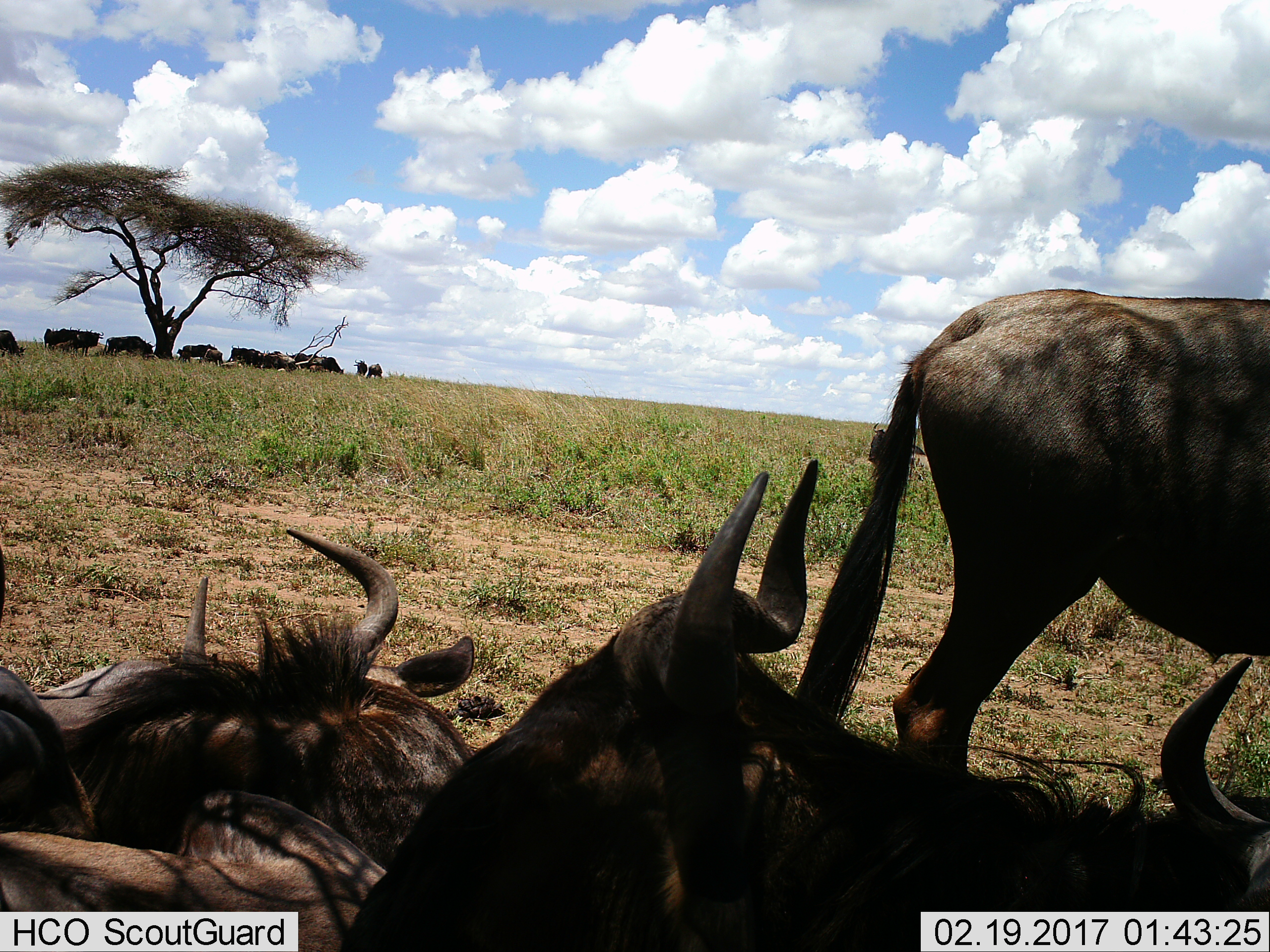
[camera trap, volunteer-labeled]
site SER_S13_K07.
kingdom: Animalia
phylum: Chordata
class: Mammalia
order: Artiodactyla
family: Bovidae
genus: Connochaetes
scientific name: Connochaetes taurinus taurinus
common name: blue wildebeest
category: wildebeestblue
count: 11-50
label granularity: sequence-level